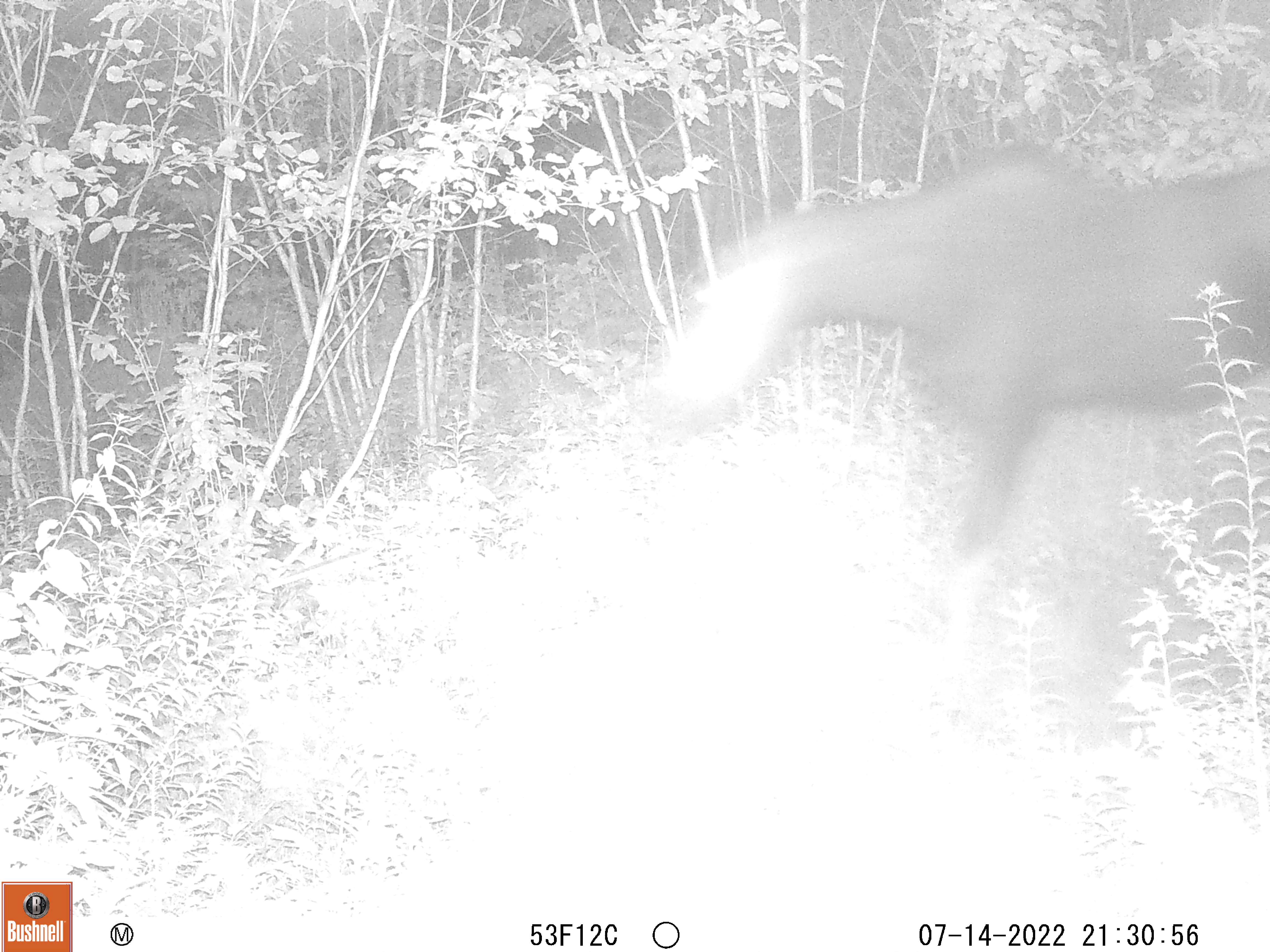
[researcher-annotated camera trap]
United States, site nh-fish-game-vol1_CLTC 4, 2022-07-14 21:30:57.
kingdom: Animalia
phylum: Chordata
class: Mammalia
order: Artiodactyla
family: Cervidae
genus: Alces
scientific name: Alces alces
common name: moose